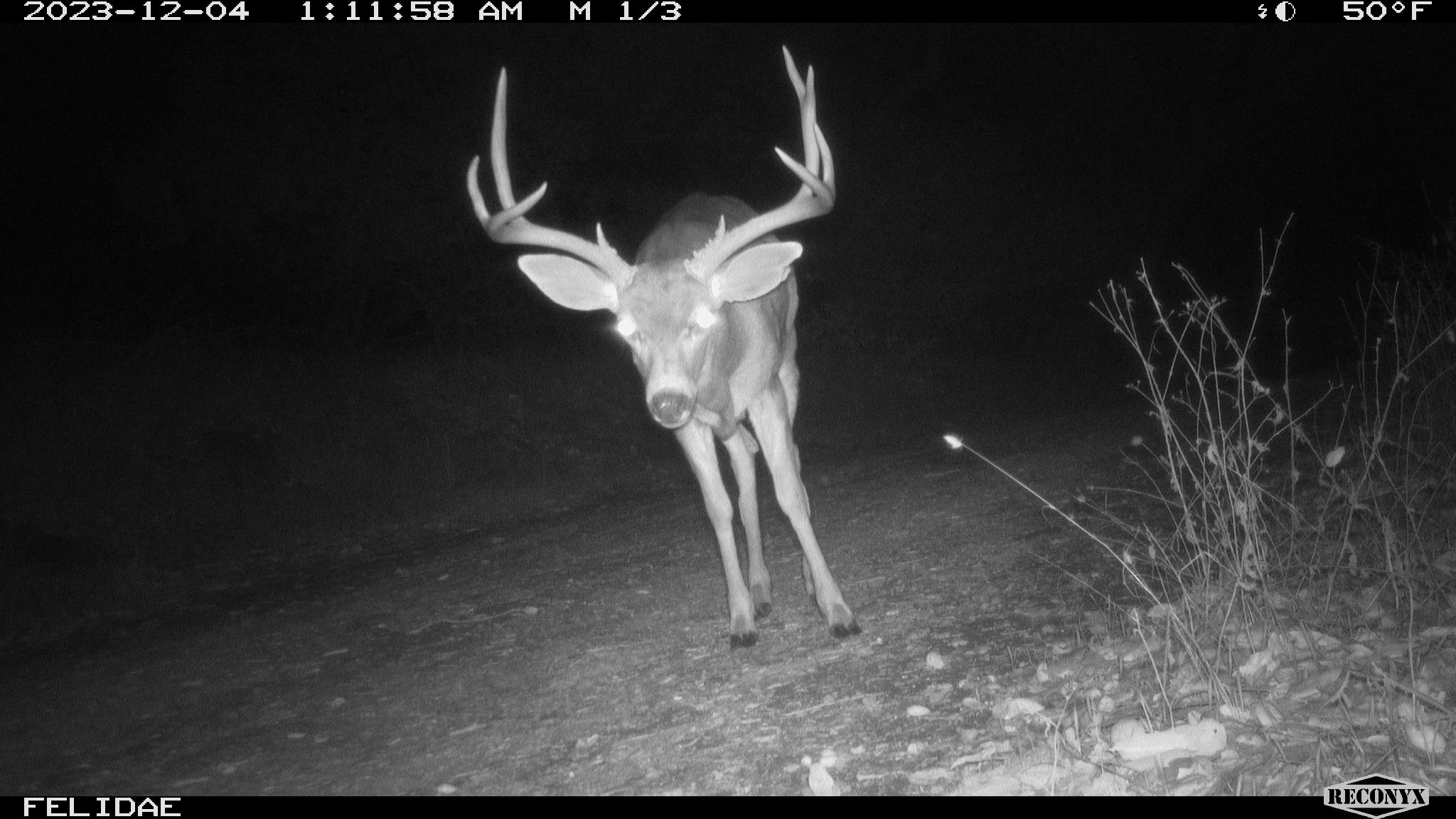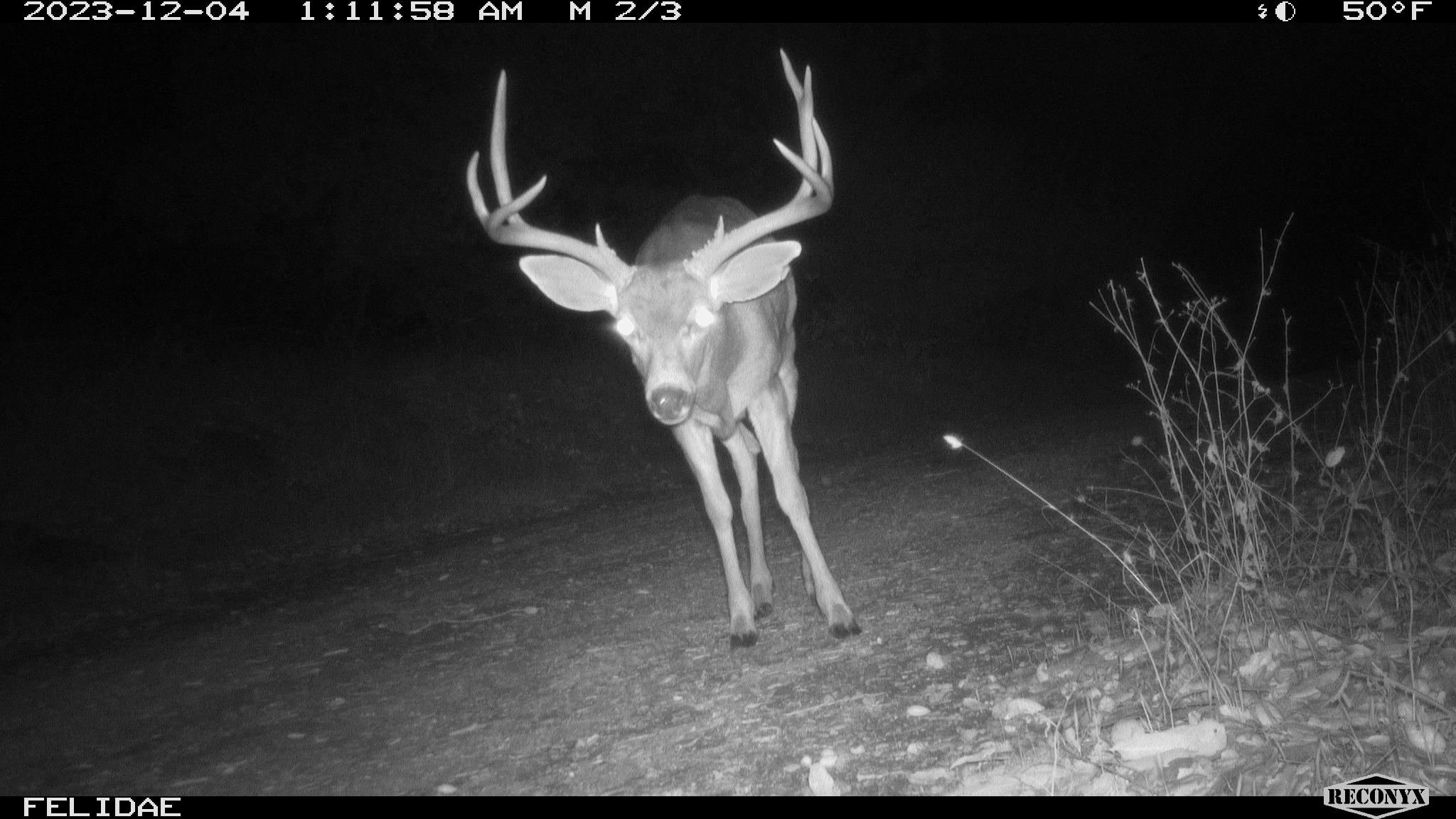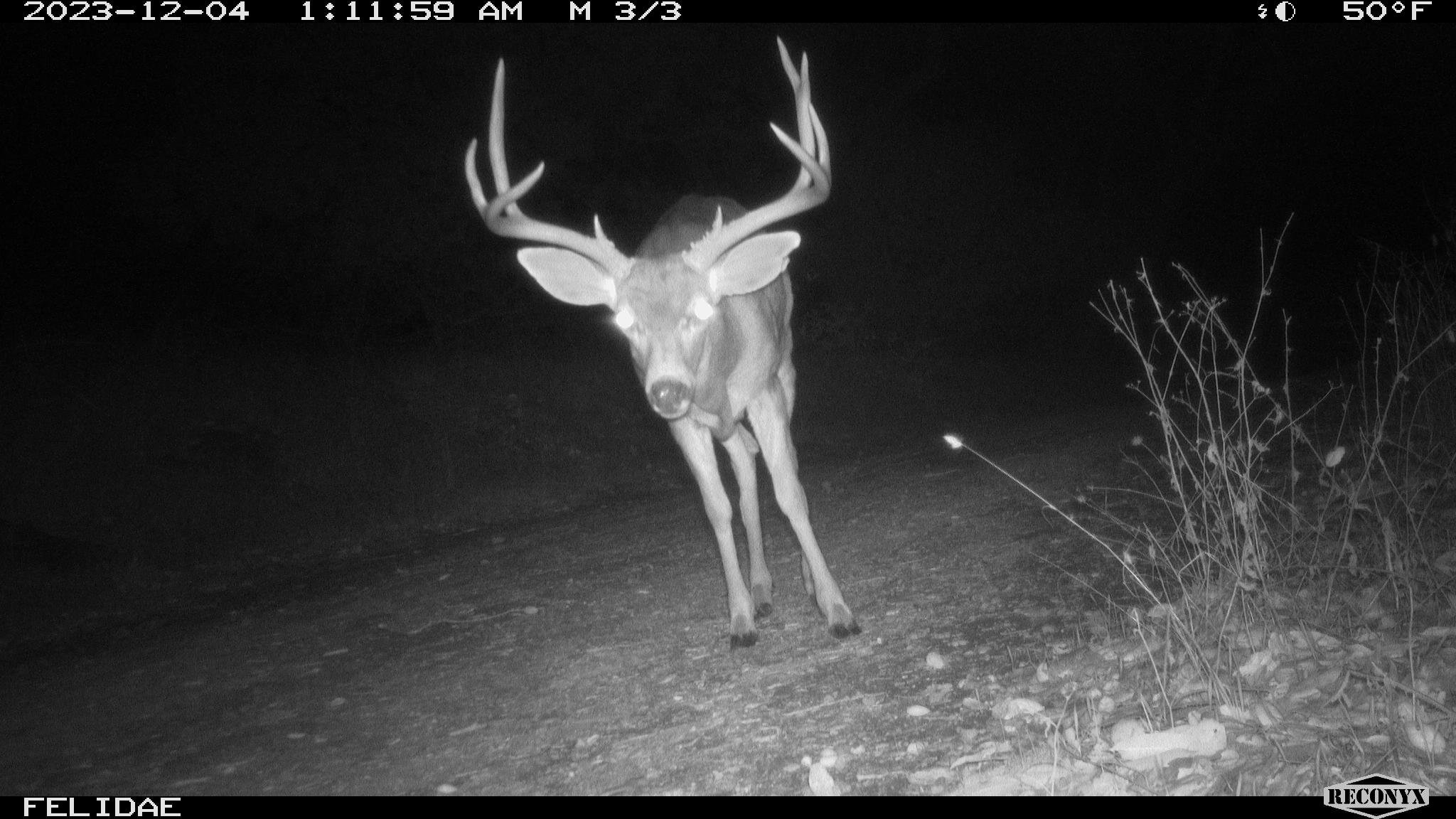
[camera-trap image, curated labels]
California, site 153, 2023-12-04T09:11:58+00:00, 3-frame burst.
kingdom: Animalia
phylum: Chordata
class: Mammalia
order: Artiodactyla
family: Cervidae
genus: Odocoileus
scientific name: Odocoileus hemionus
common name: mule deer